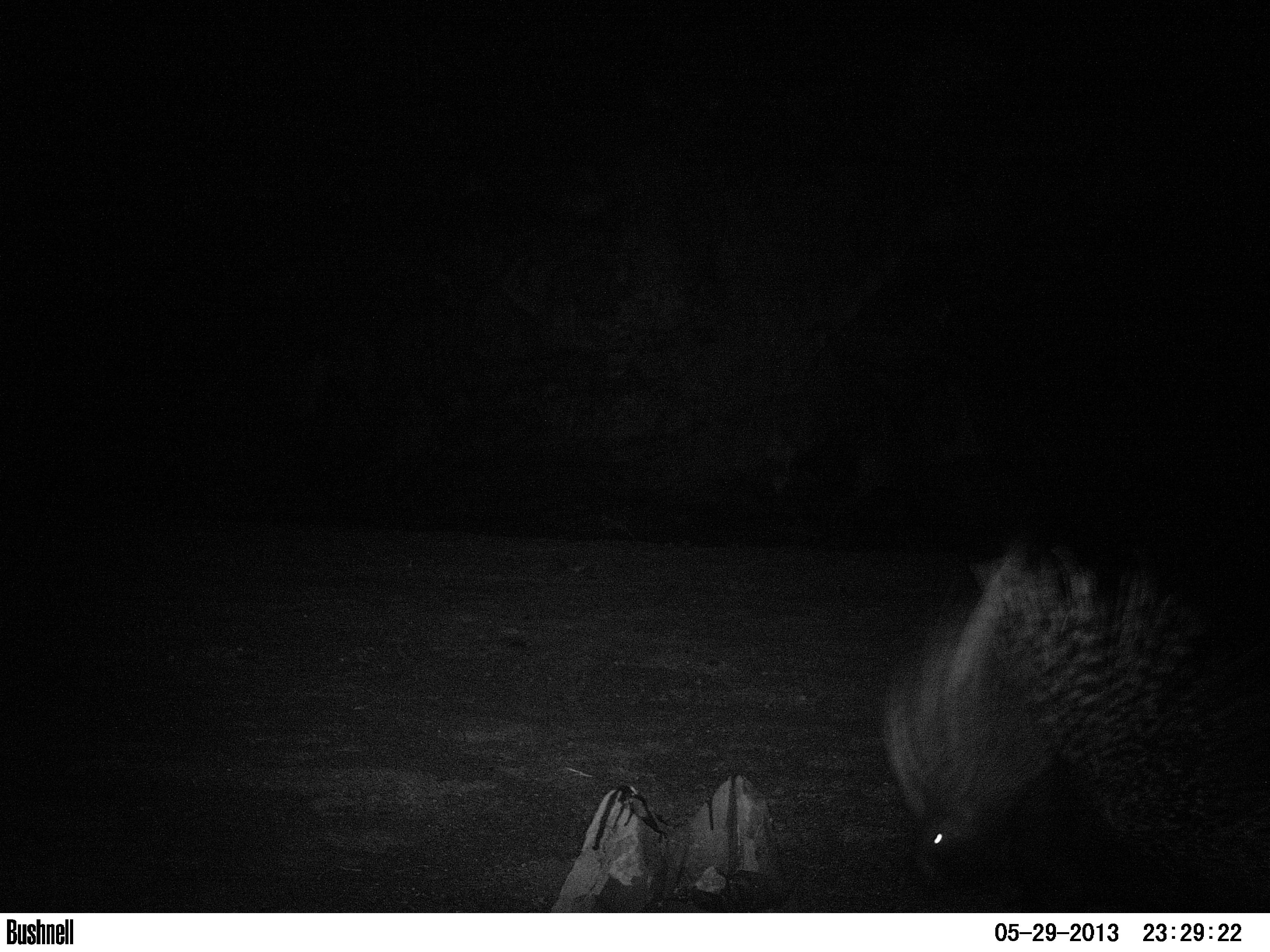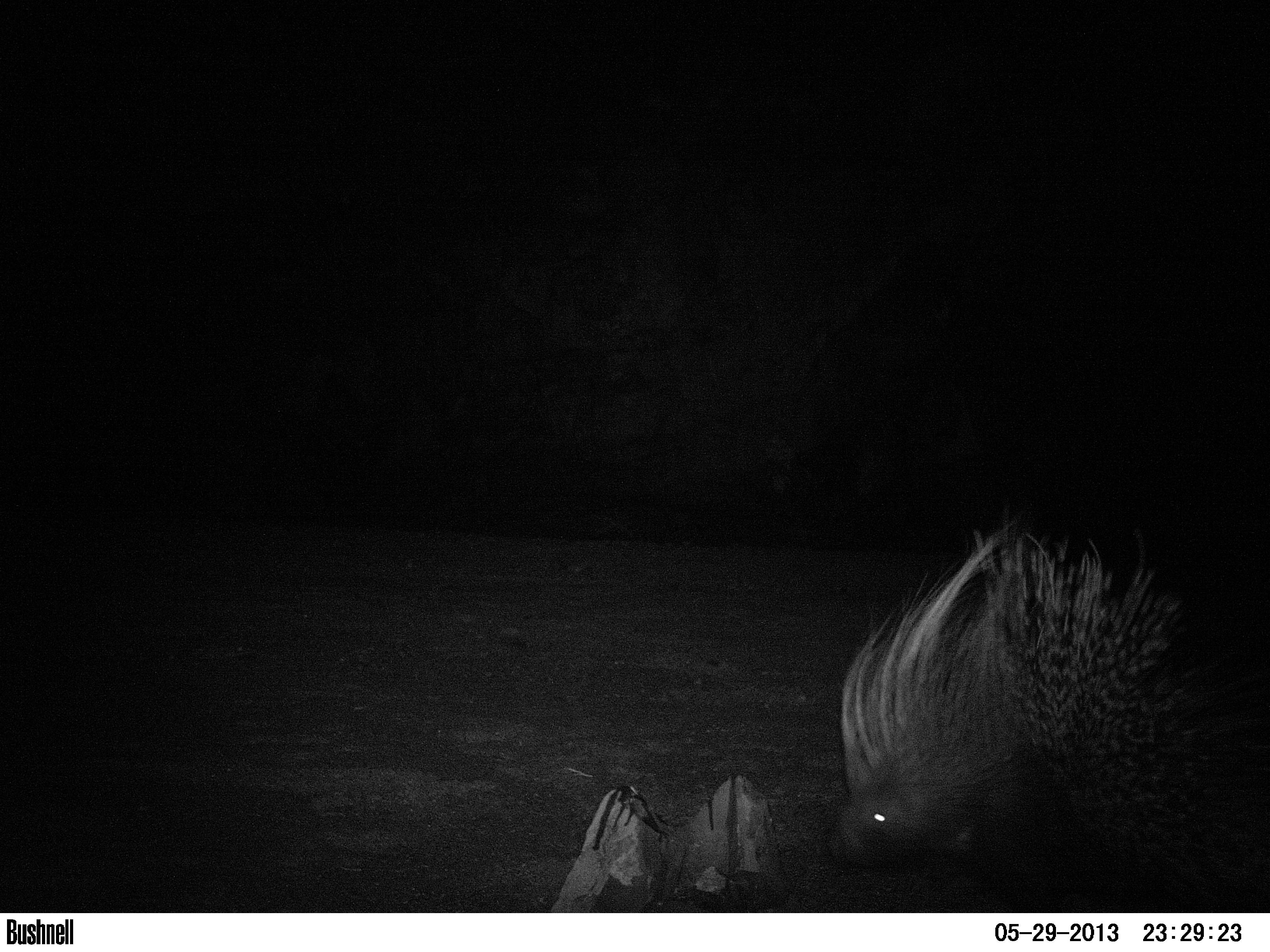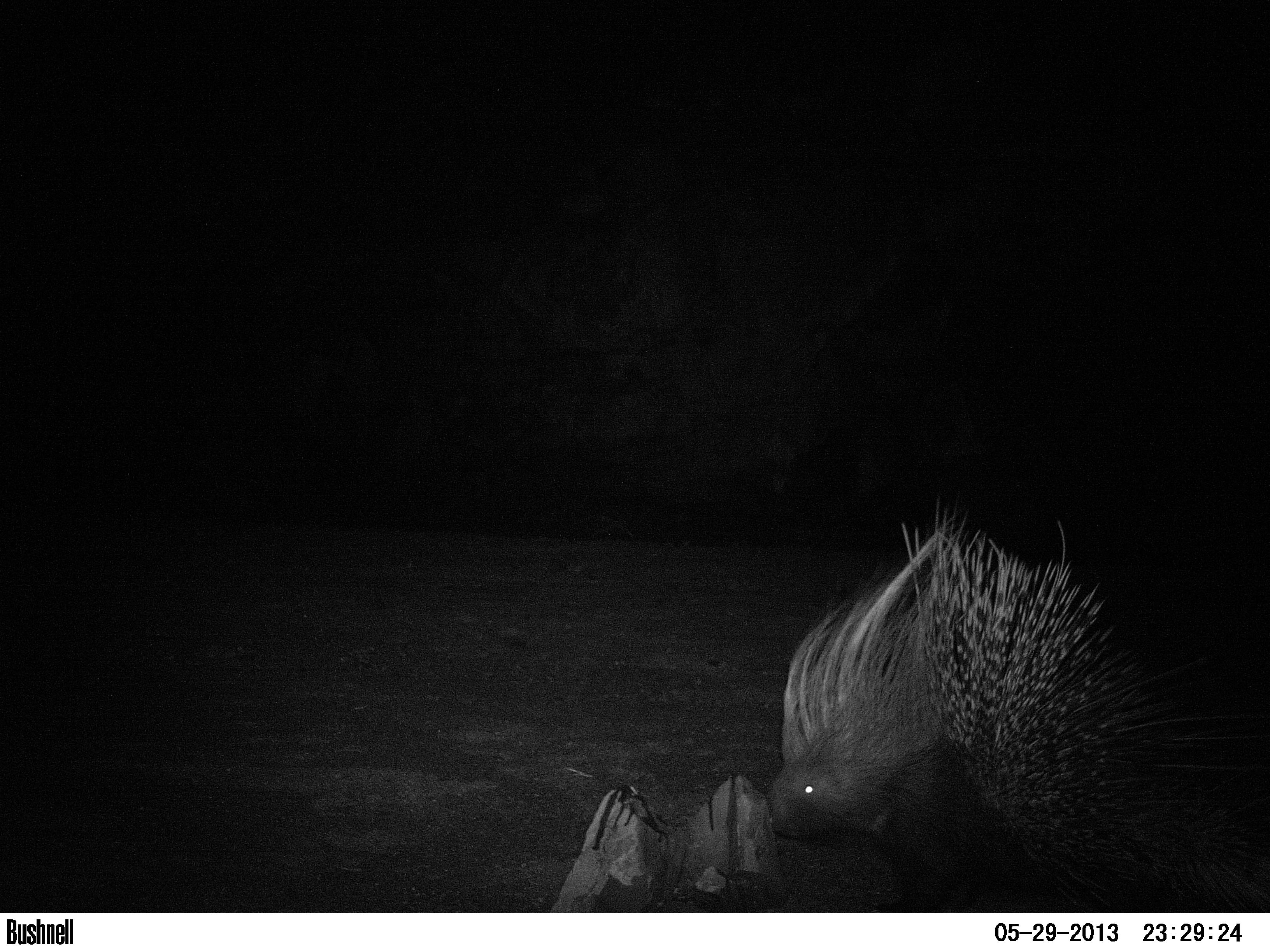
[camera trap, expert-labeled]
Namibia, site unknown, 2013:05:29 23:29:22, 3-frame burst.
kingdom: Animalia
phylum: Chordata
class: Mammalia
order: Rodentia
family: Hystricidae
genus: Hystrix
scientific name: Hystrix africaeaustralis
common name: cape porcupine